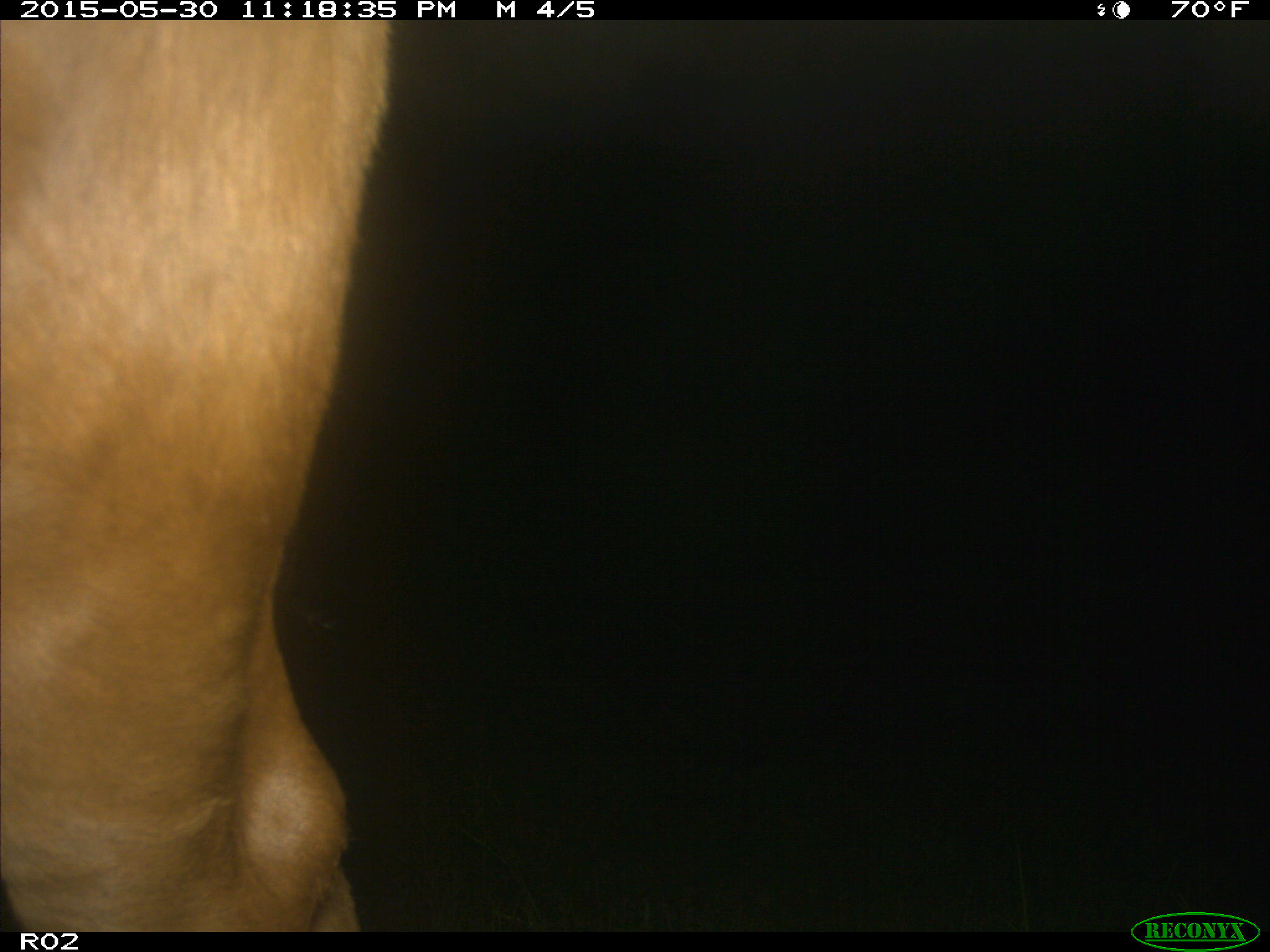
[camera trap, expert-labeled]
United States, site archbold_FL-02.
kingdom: Animalia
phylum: Chordata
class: Mammalia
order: Artiodactyla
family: Bovidae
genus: Bos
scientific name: Bos taurus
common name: domestic cow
Bos taurus (domestic cow).